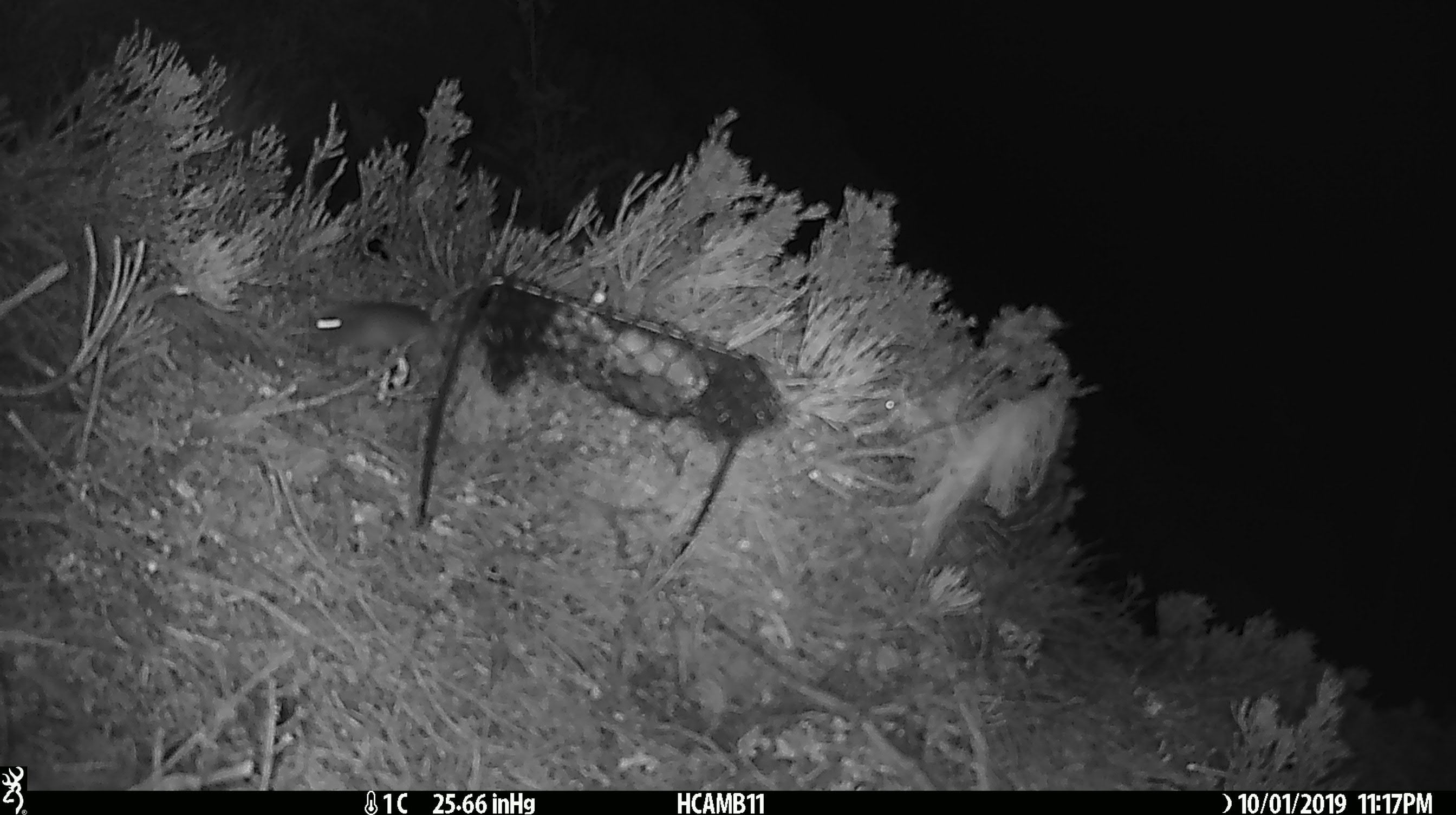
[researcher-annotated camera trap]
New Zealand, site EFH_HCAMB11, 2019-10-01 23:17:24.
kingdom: Animalia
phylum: Chordata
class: Mammalia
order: Rodentia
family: Muridae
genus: Mus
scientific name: Mus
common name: mouse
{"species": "mouse (Mus)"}